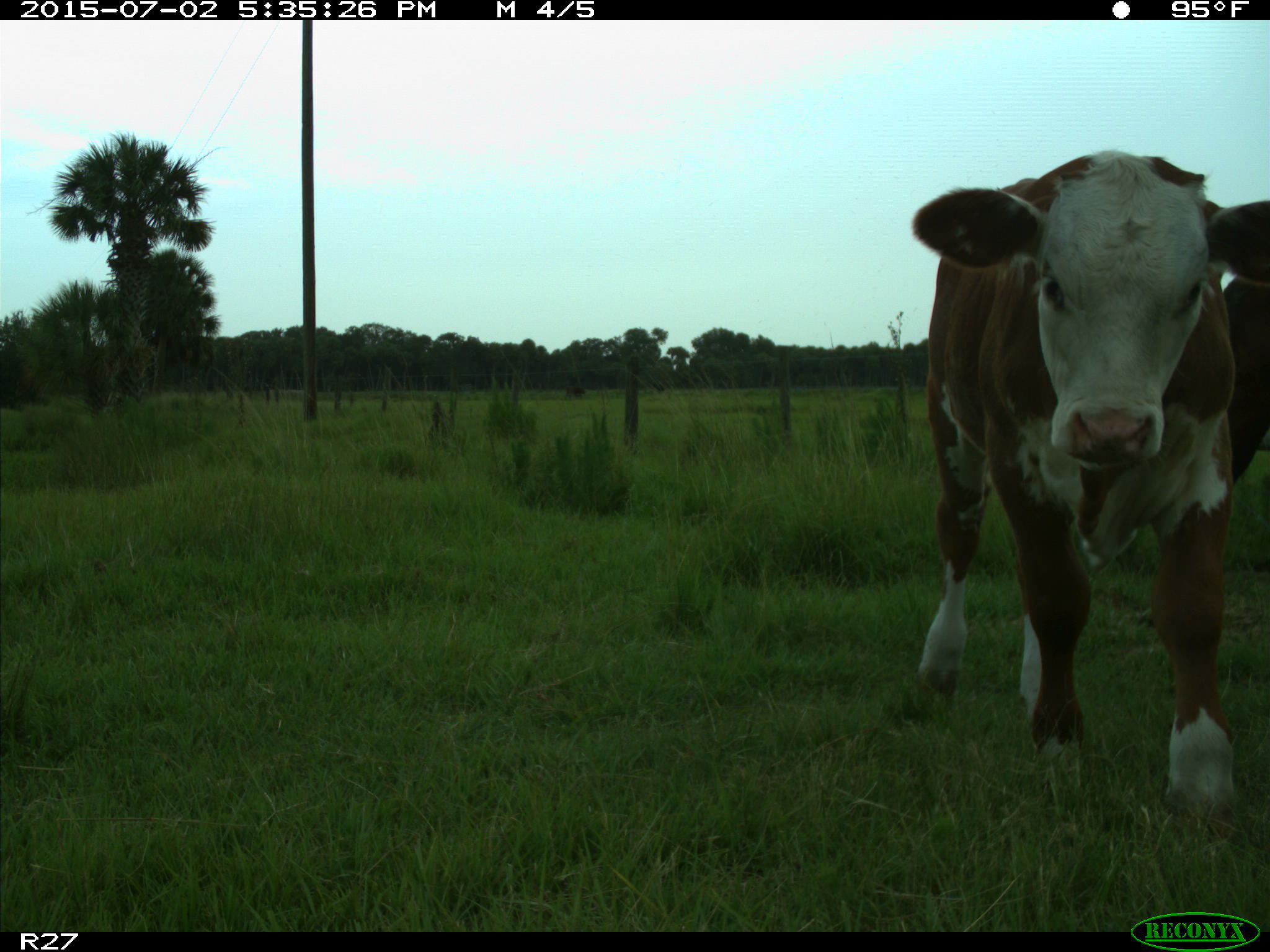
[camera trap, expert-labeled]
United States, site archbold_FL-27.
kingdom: Animalia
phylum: Chordata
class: Mammalia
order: Artiodactyla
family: Bovidae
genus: Bos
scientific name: Bos taurus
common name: domestic cow